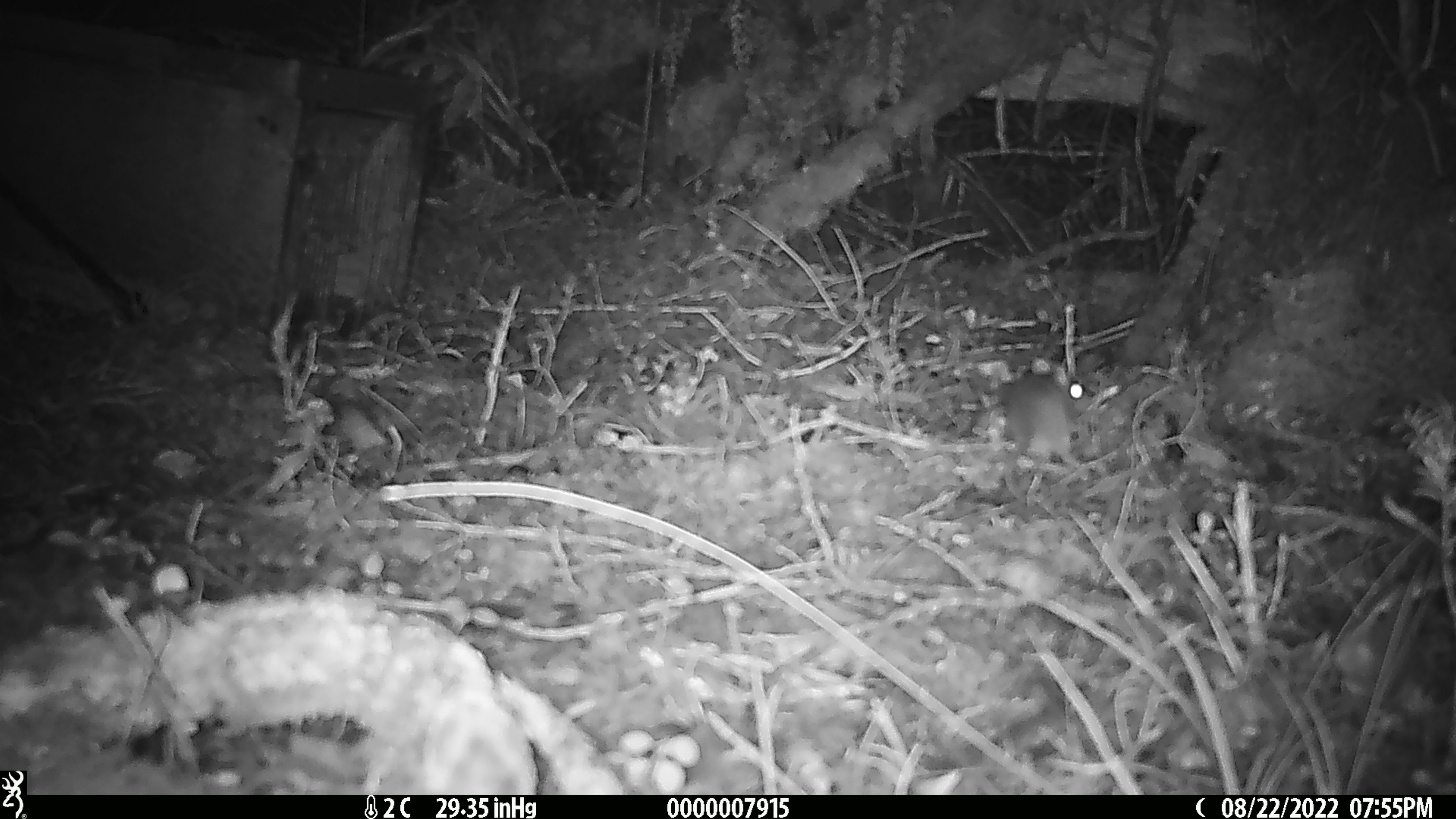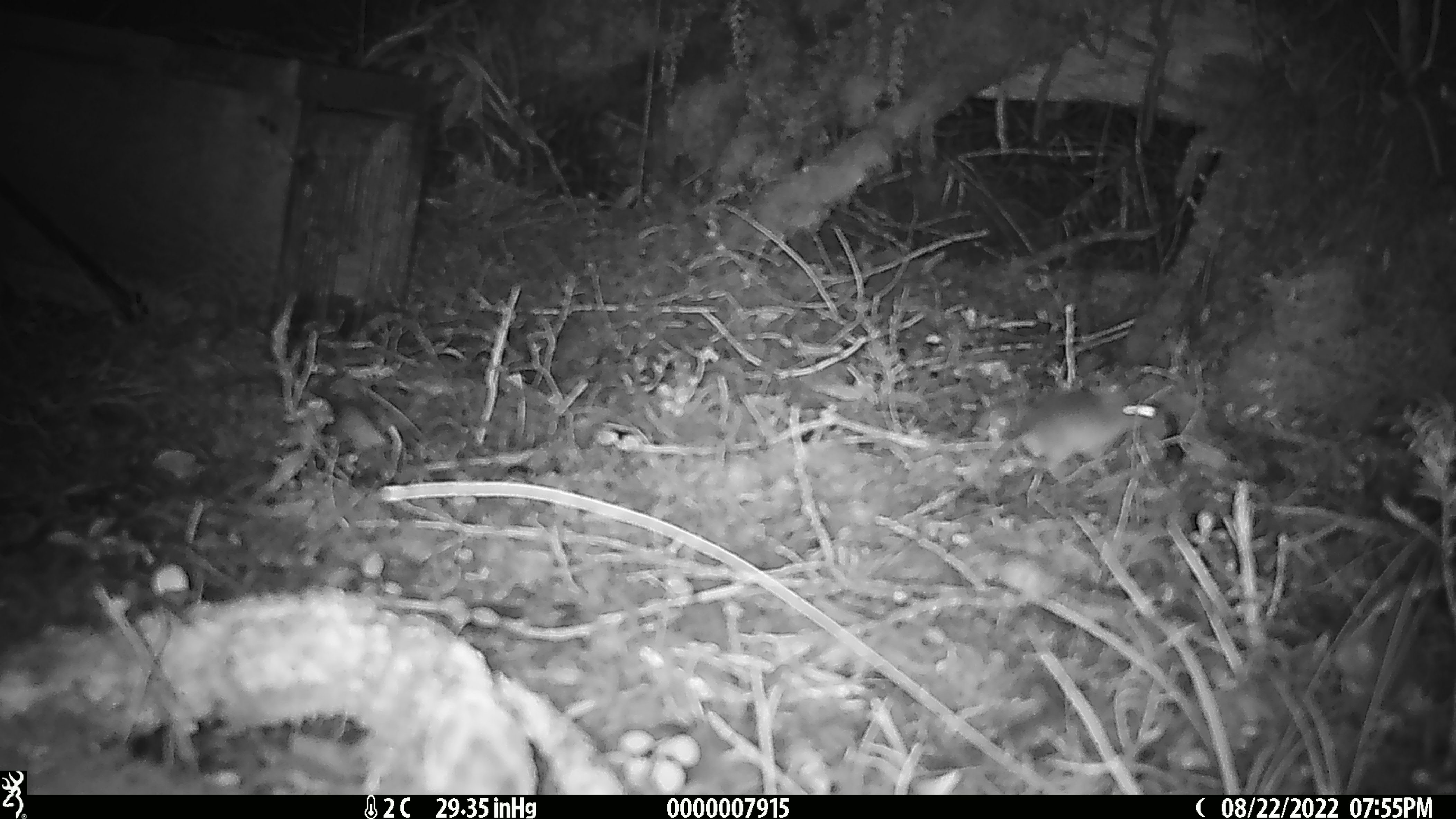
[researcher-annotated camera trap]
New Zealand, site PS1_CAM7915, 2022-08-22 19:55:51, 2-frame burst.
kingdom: Animalia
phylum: Chordata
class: Mammalia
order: Rodentia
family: Muridae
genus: Mus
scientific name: Mus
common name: mouse